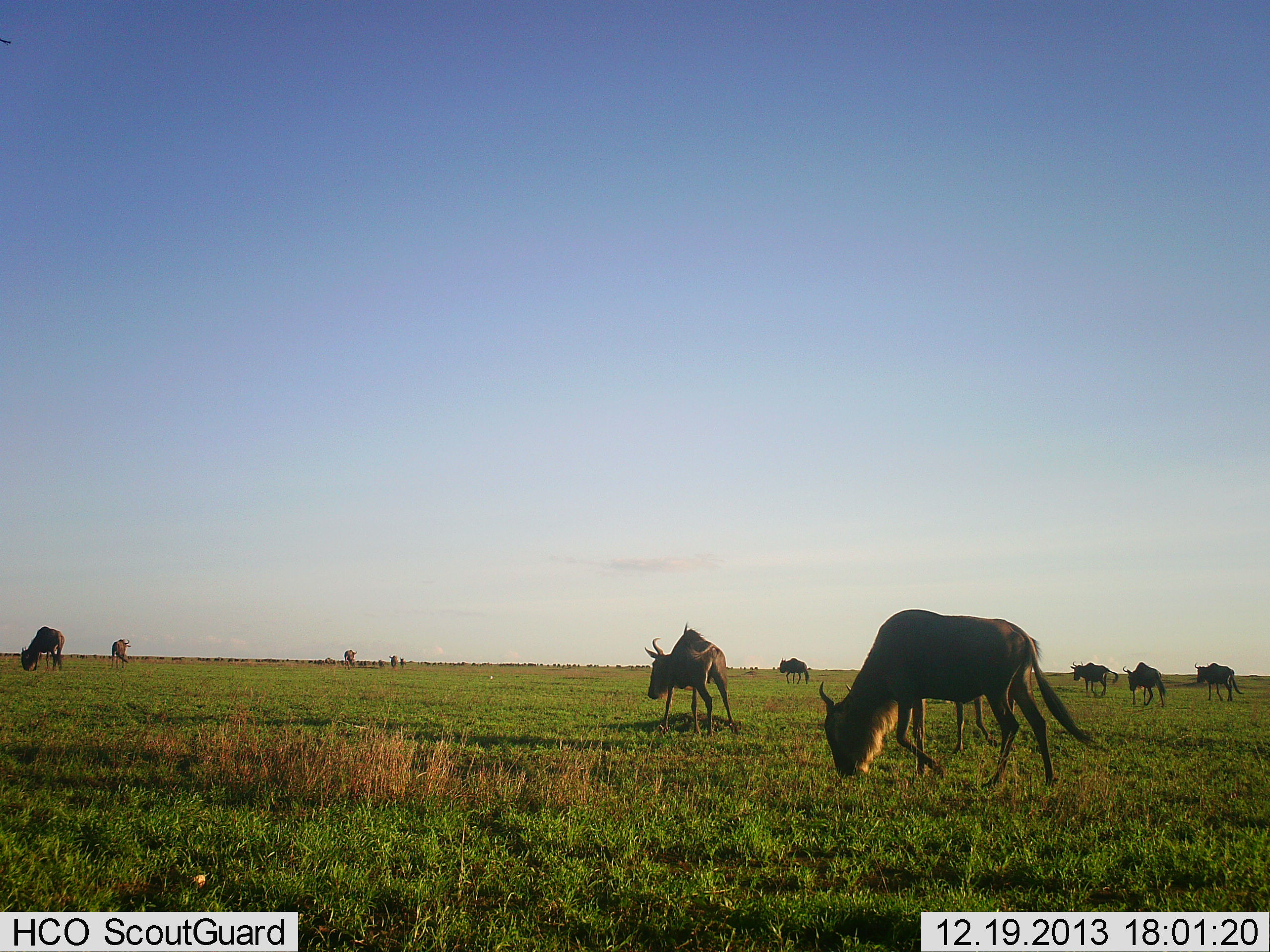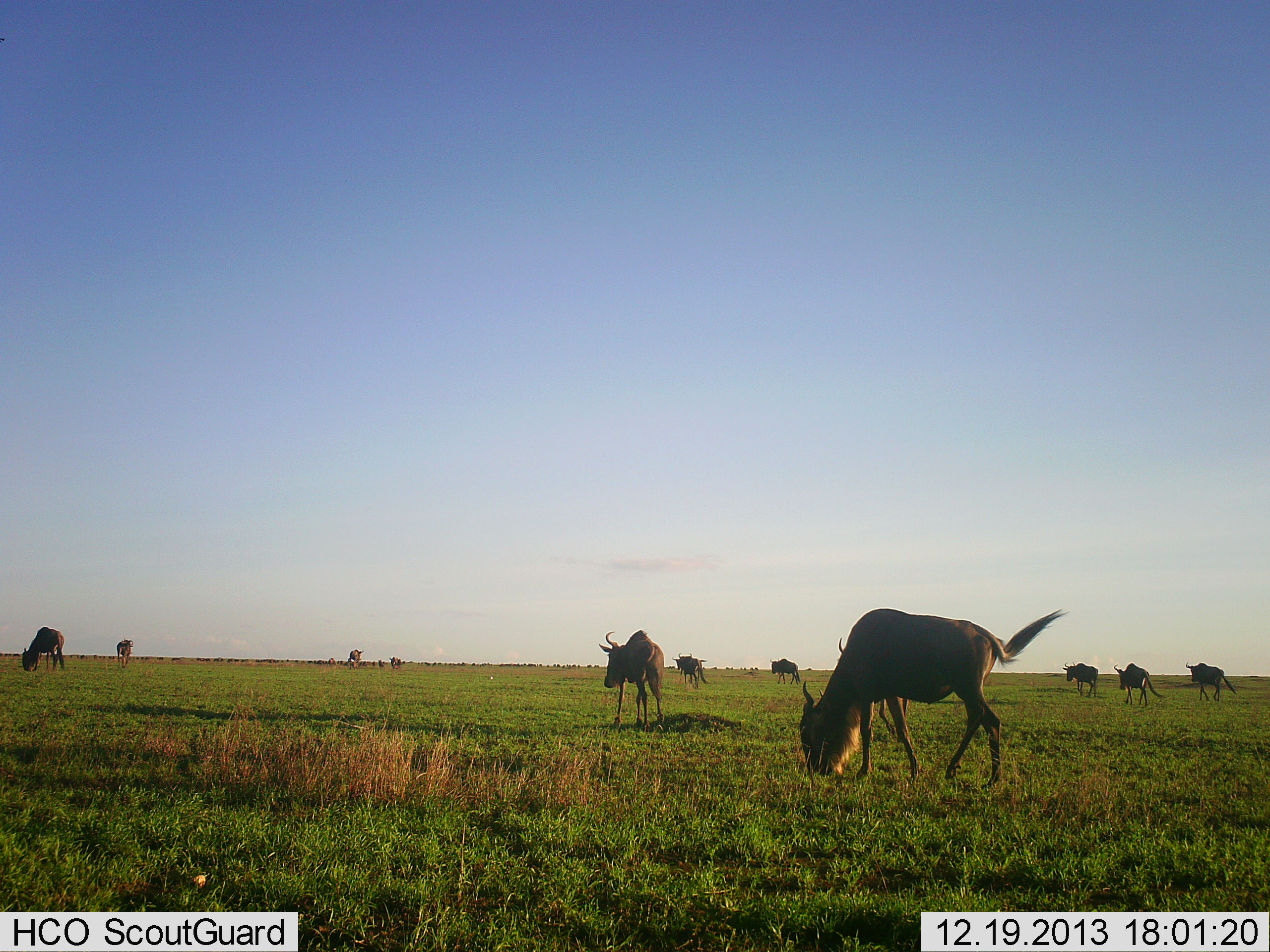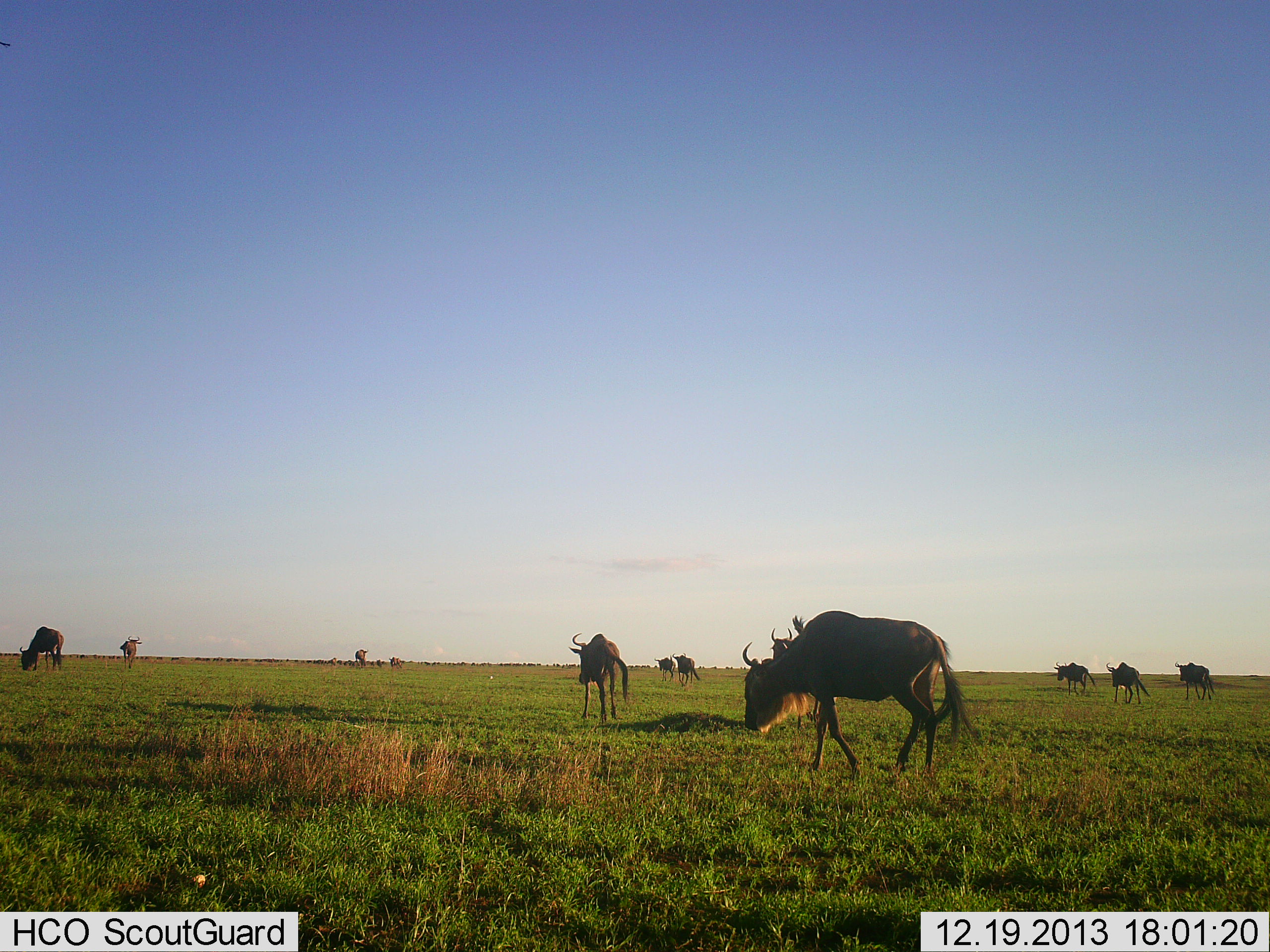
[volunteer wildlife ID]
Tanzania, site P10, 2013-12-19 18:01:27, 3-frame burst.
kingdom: Animalia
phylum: Chordata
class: Mammalia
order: Artiodactyla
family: Bovidae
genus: Connochaetes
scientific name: Connochaetes taurinus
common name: blue wildebeest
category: wildebeest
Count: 11-50.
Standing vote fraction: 33%.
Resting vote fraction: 4%.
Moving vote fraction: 82%.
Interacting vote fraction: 4%.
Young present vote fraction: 2%.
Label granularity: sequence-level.